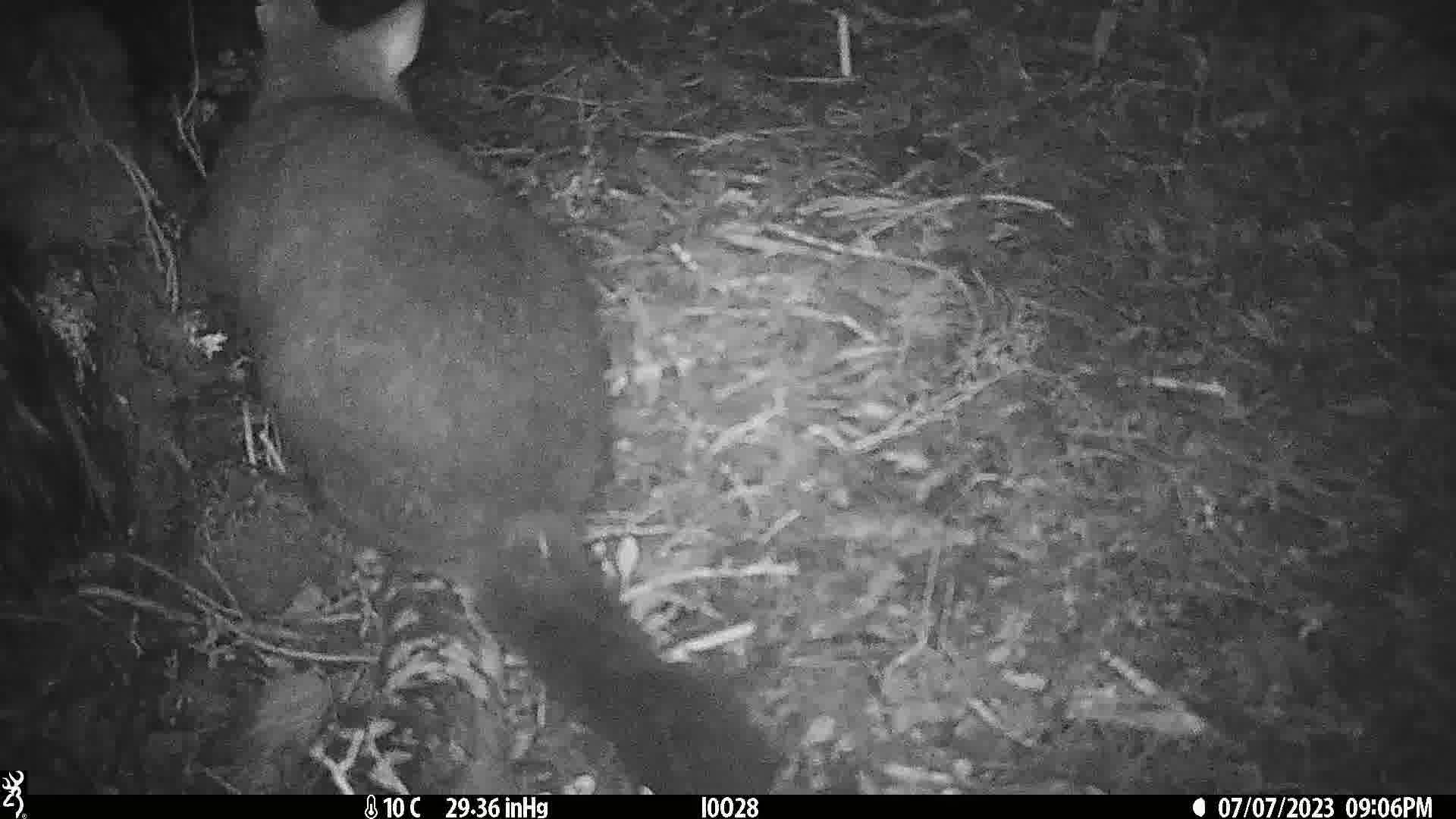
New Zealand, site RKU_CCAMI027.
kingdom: Animalia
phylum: Chordata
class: Mammalia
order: Diprotodontia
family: Phalangeridae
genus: Trichosurus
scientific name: Trichosurus vulpecula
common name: common brushtail possum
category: possum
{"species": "possum (common brushtail possum) (Trichosurus vulpecula)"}